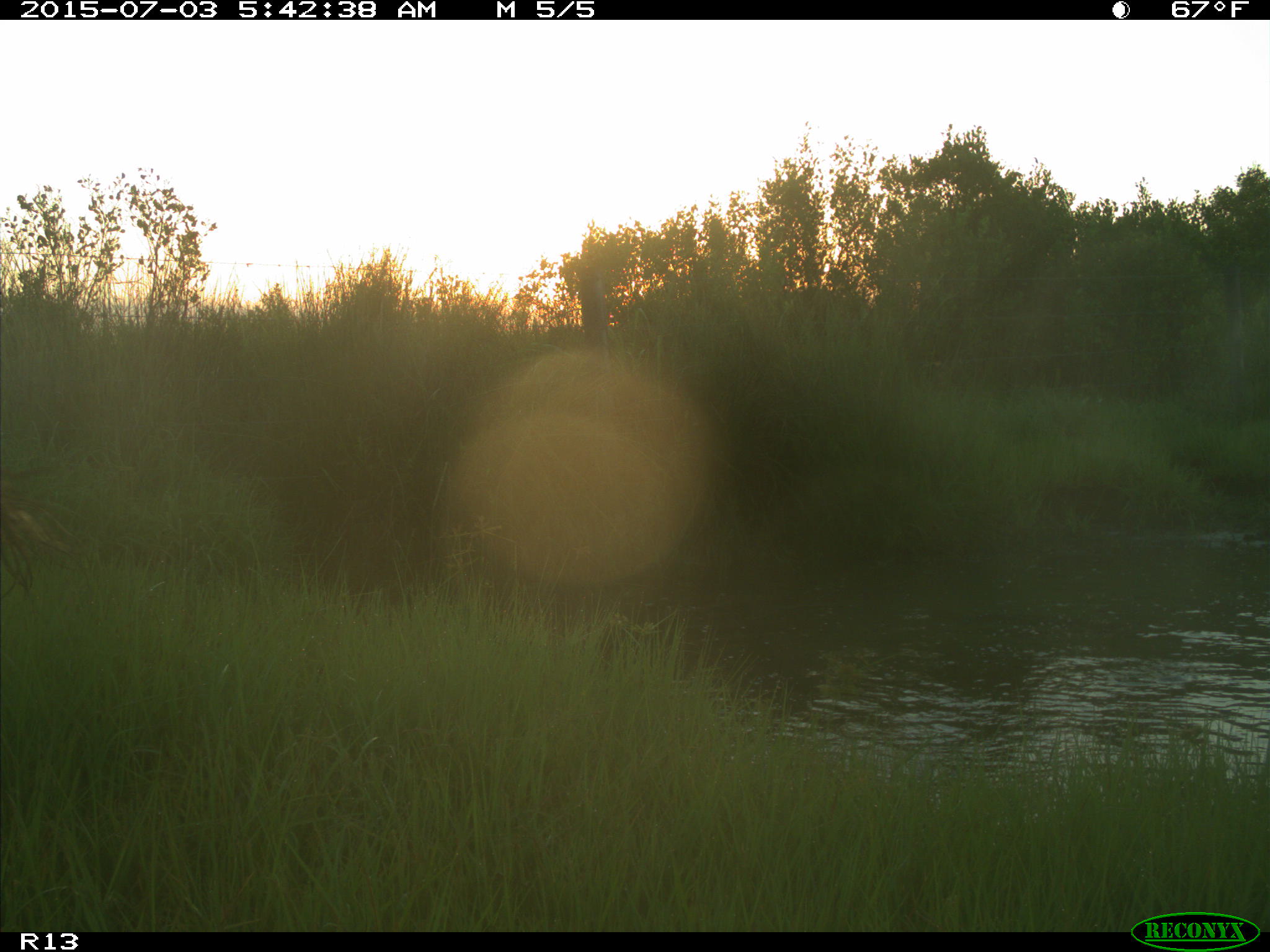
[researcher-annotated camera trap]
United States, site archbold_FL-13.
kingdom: Animalia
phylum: Chordata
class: Mammalia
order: Artiodactyla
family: Bovidae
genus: Bos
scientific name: Bos taurus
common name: domestic cow